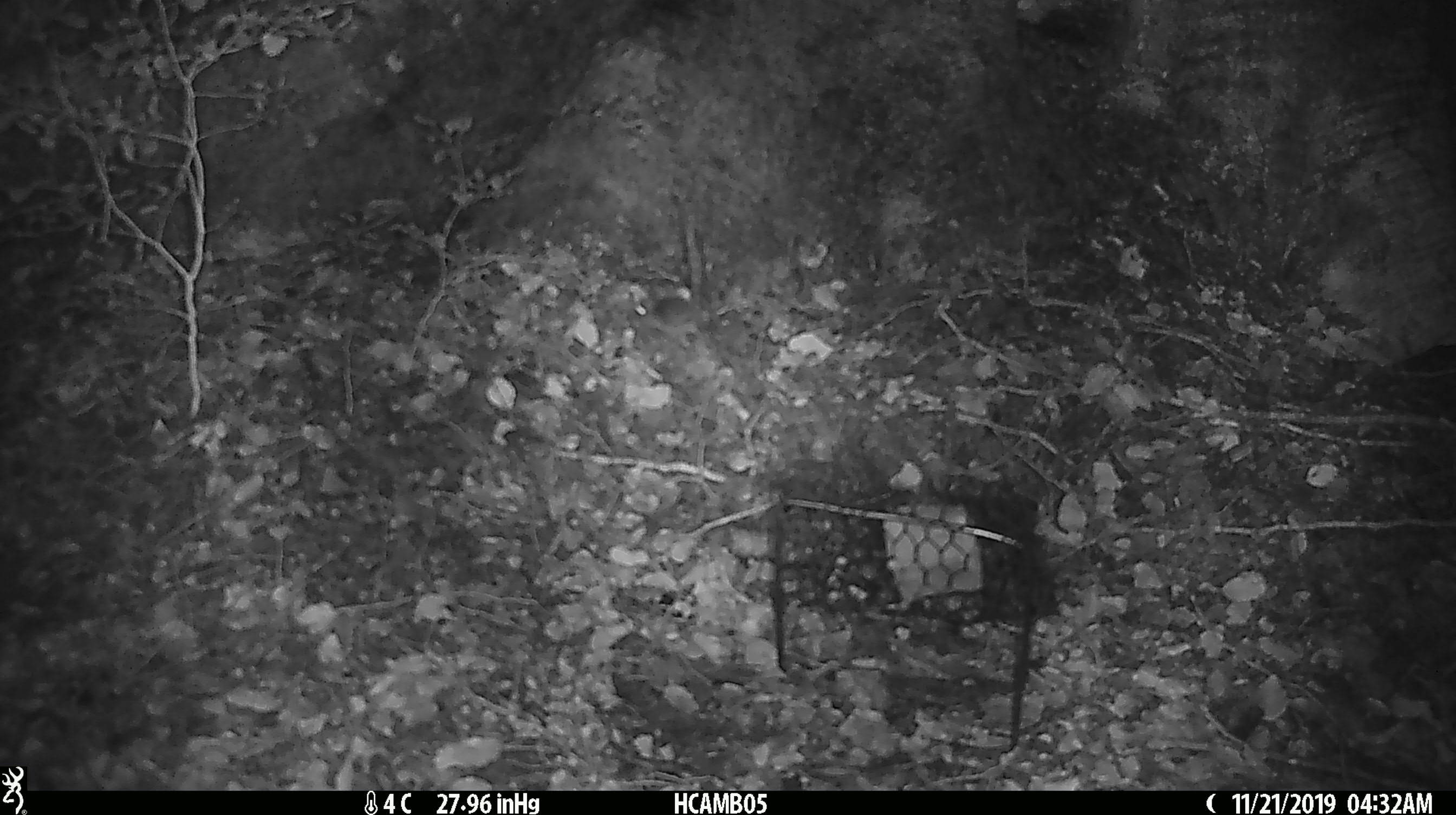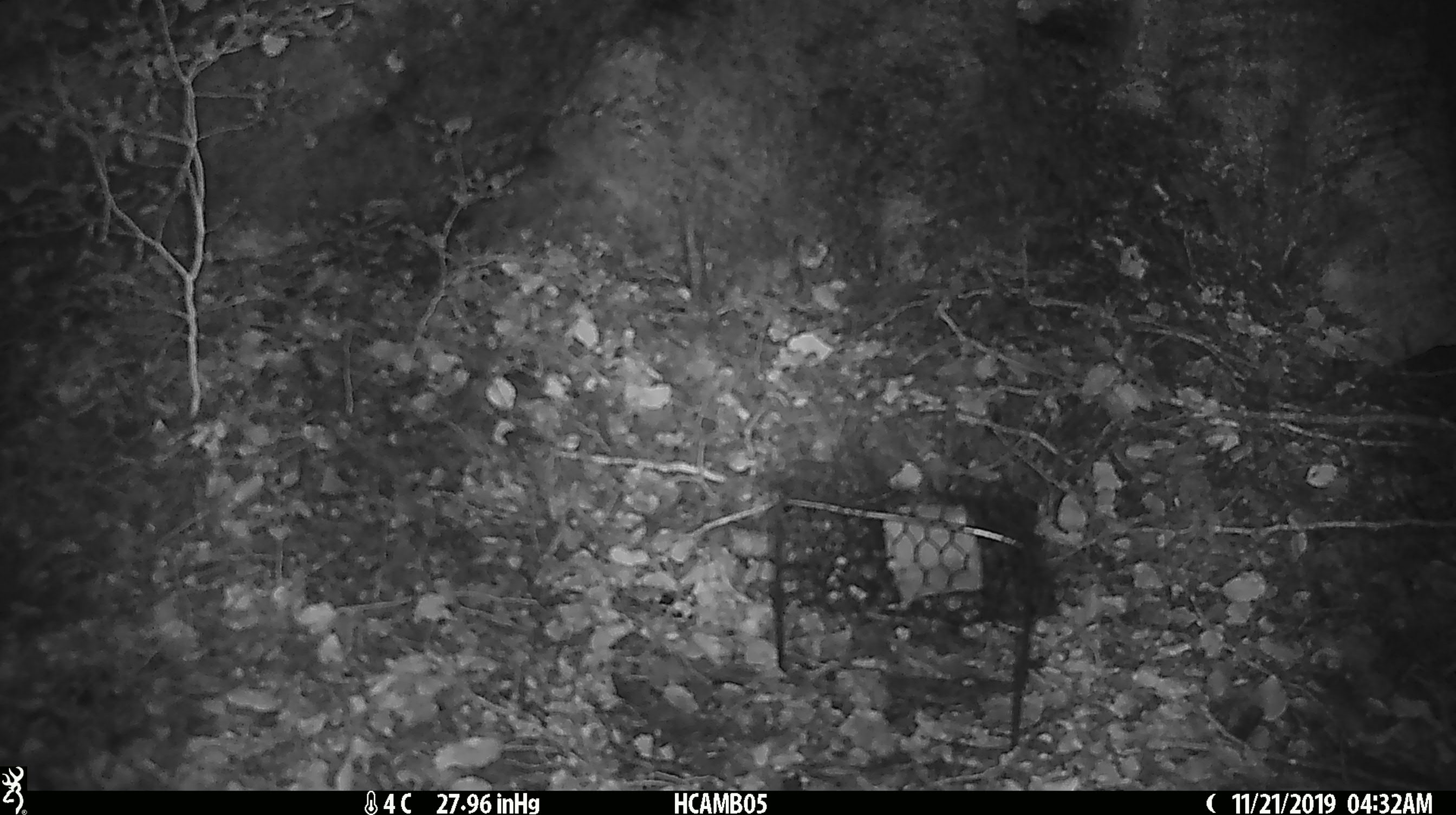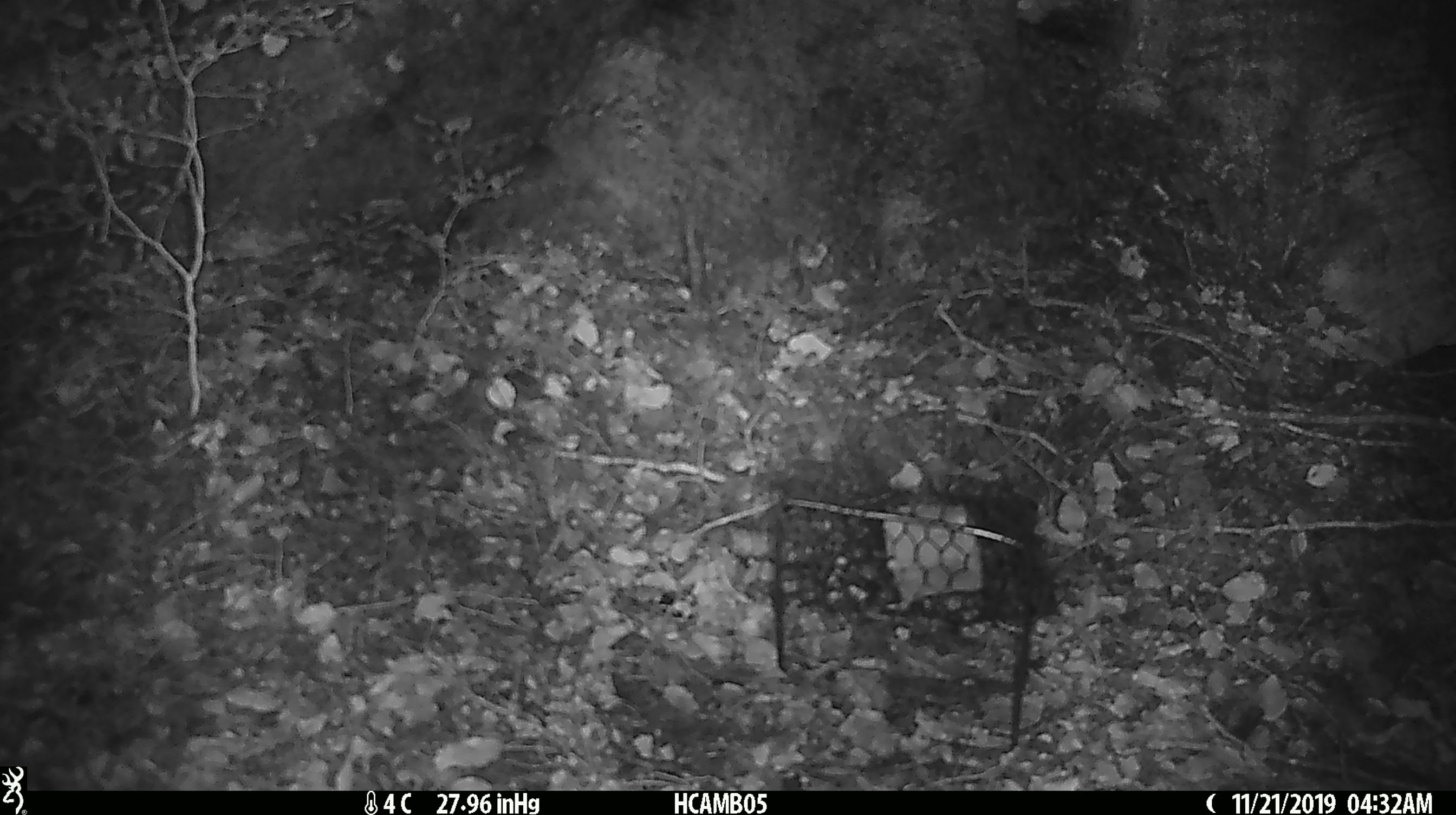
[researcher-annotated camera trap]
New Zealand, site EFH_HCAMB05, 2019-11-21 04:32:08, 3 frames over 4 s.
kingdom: Animalia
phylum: Chordata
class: Mammalia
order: Rodentia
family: Muridae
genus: Mus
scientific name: Mus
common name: mouse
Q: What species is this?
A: Mouse (Mus).